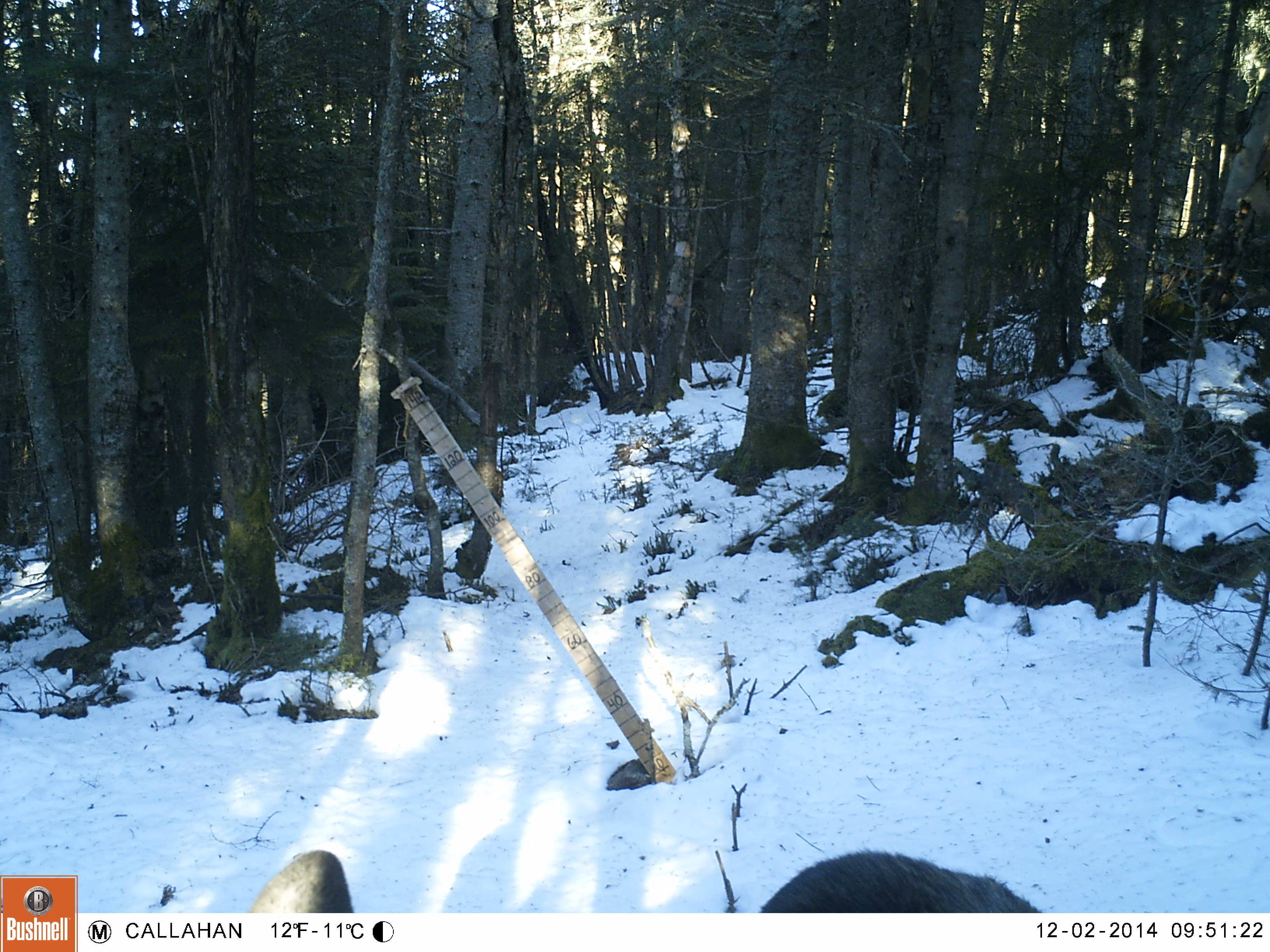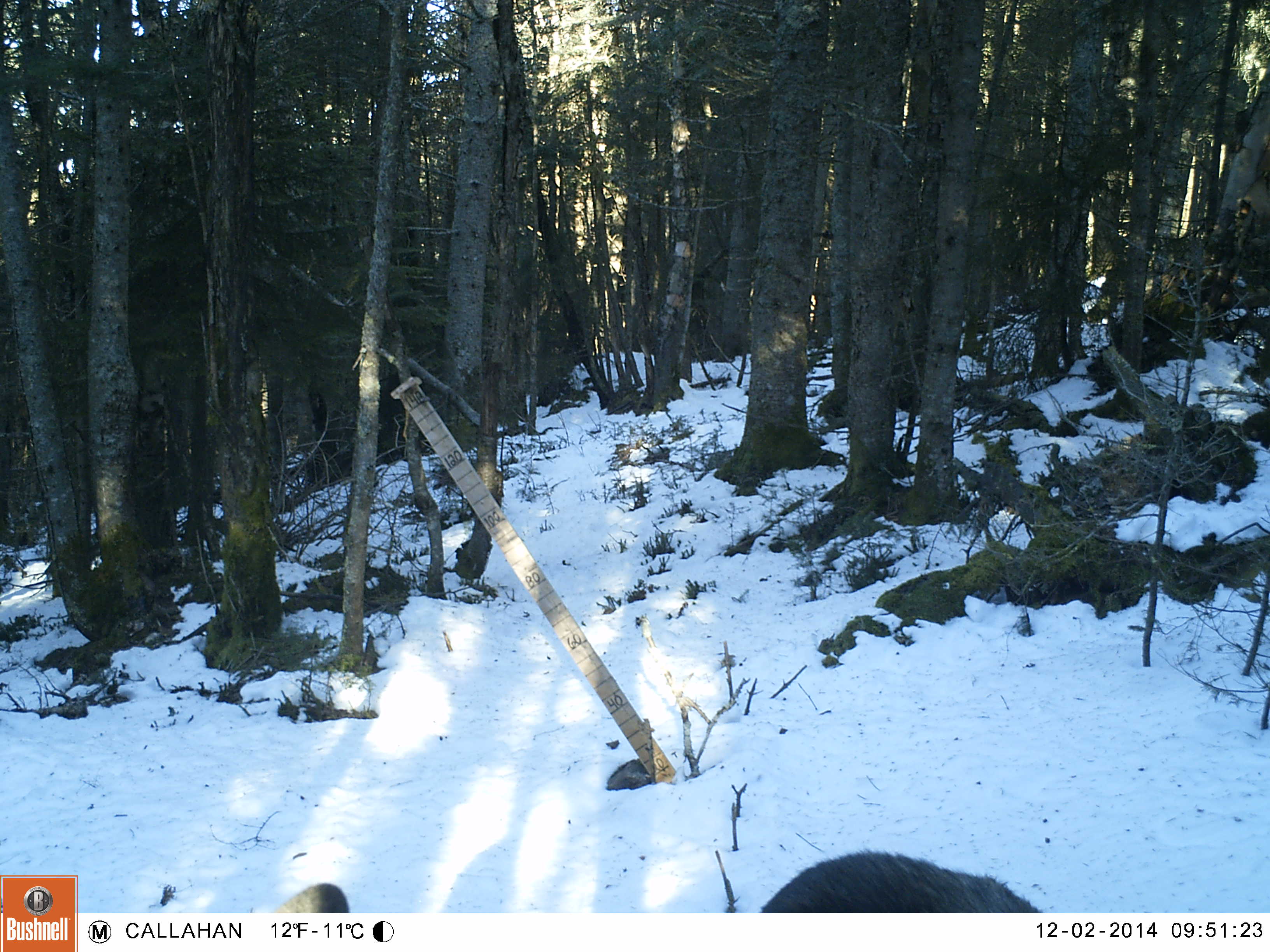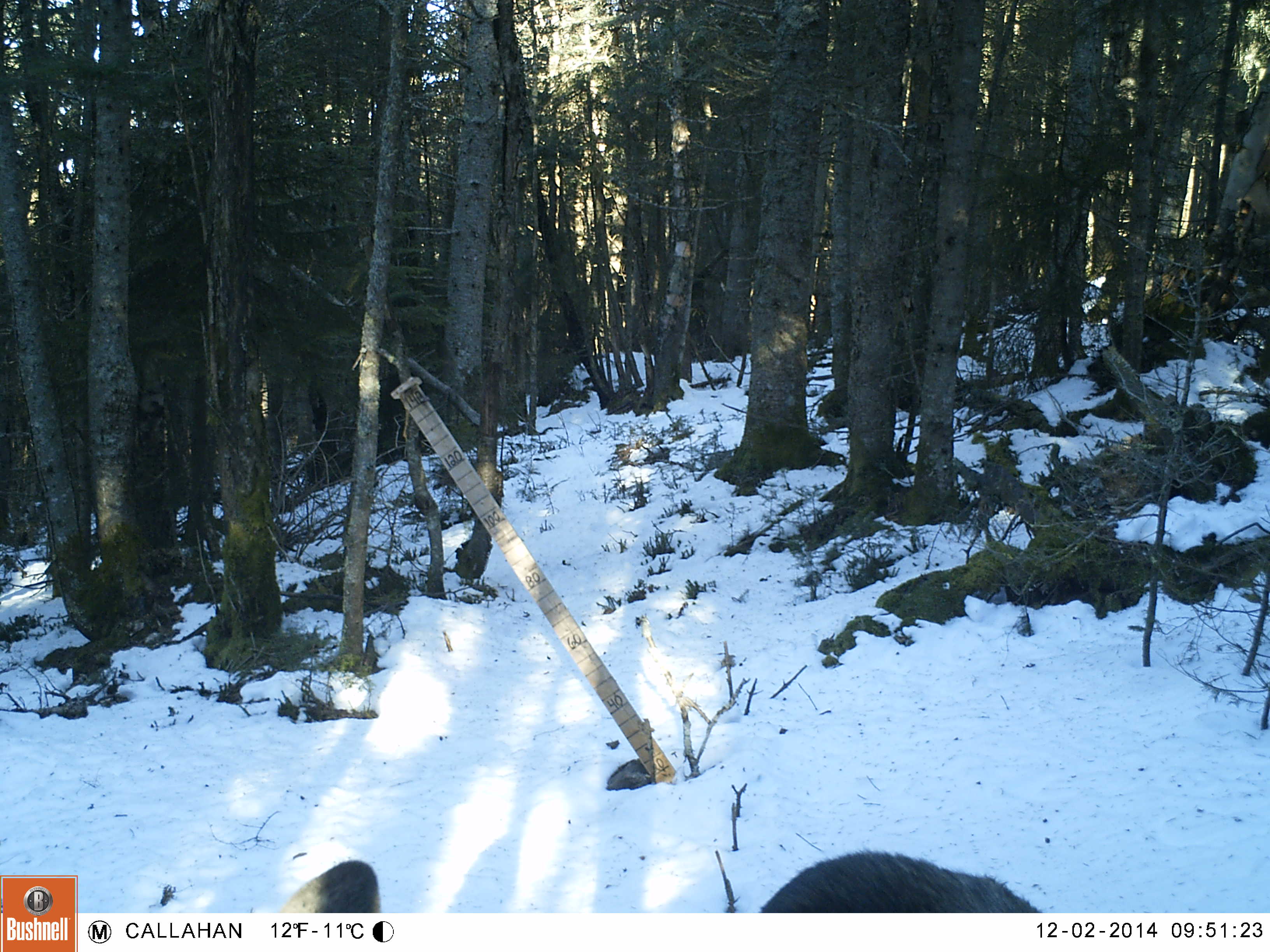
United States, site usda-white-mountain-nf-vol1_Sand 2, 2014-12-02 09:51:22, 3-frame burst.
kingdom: Animalia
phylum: Chordata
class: Mammalia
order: Artiodactyla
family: Cervidae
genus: Alces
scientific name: Alces alces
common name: moose